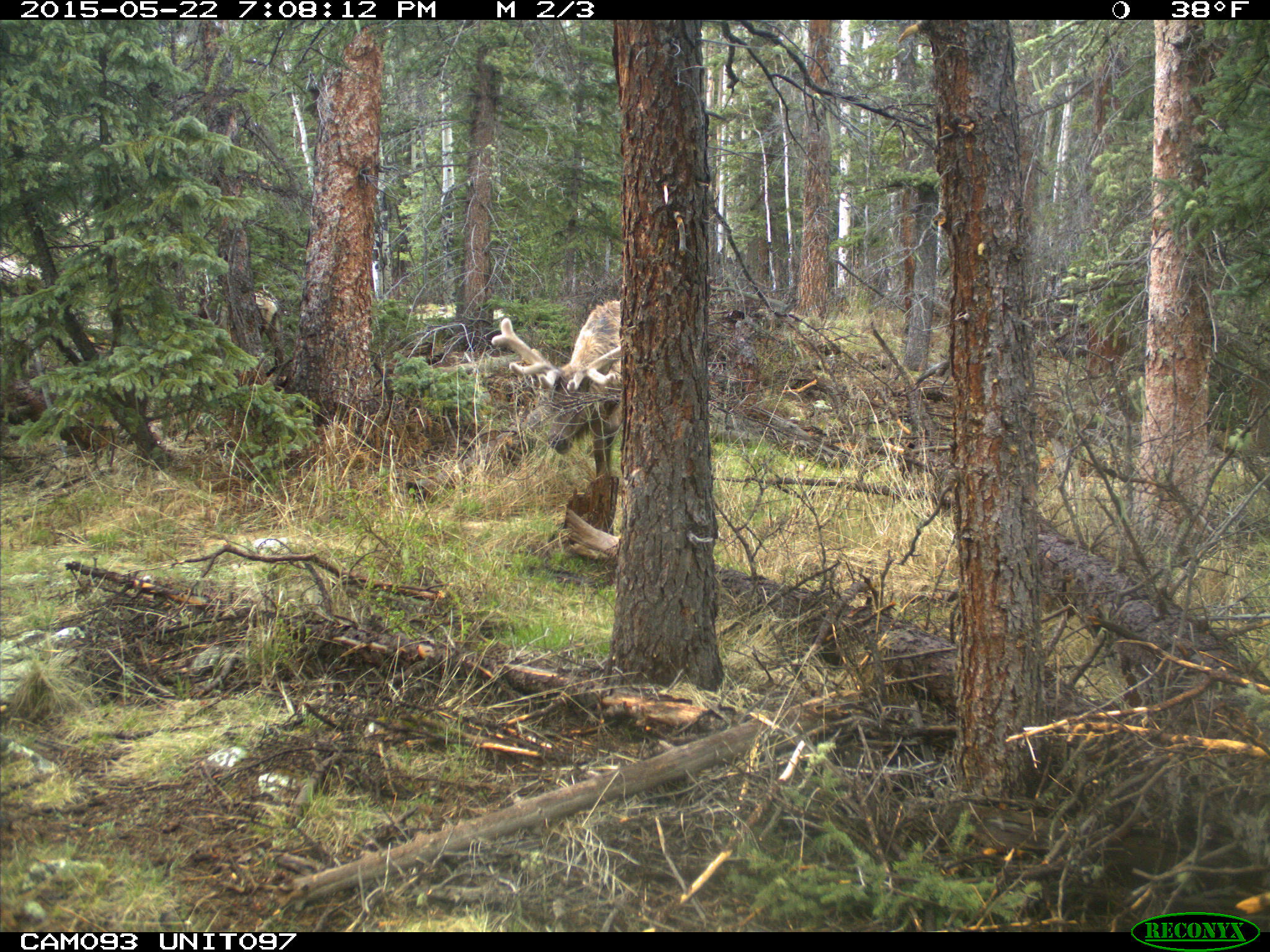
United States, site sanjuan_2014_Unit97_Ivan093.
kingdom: Animalia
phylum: Chordata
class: Mammalia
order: Artiodactyla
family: Cervidae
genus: Cervus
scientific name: Cervus elaphus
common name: red deer